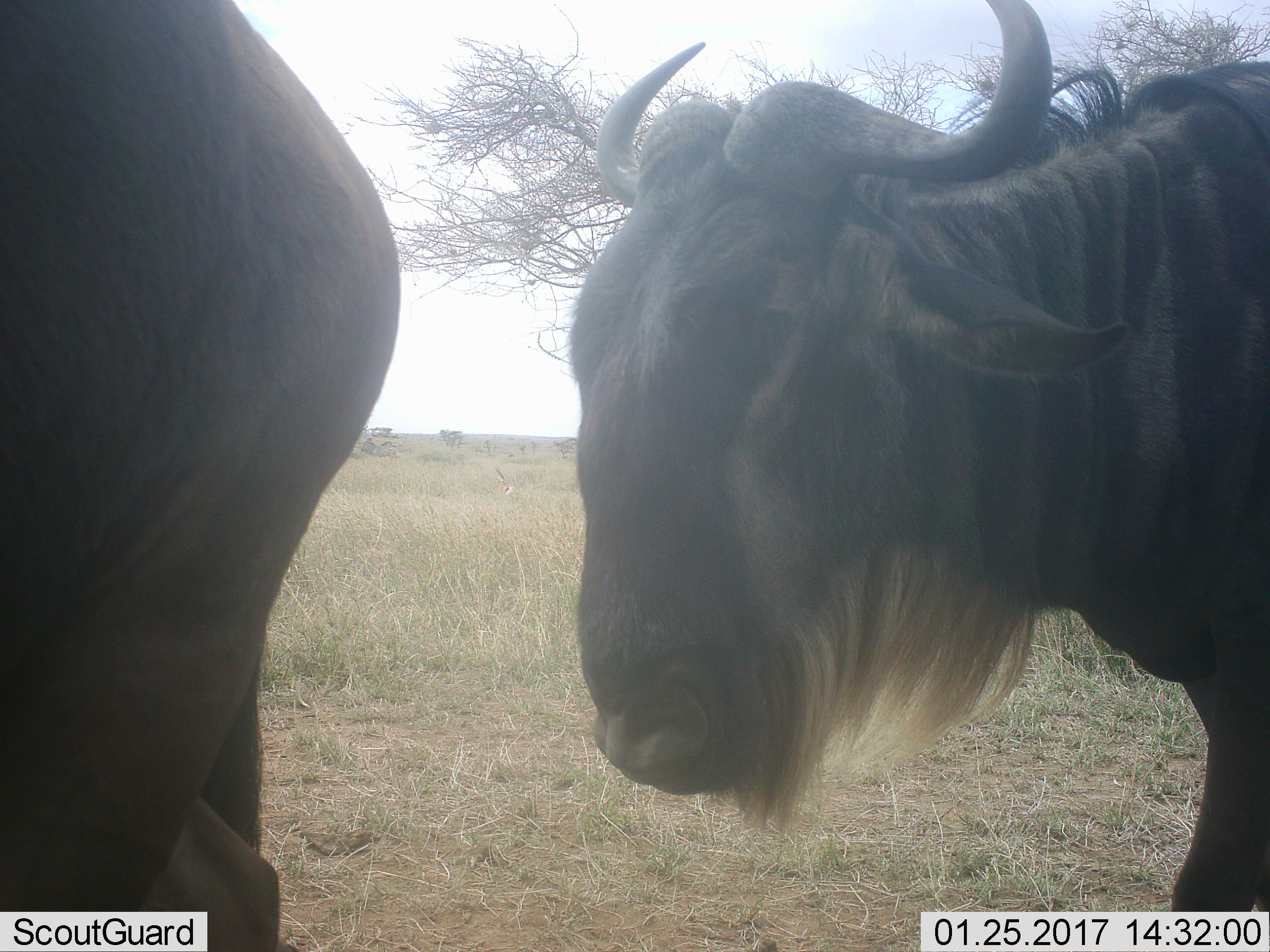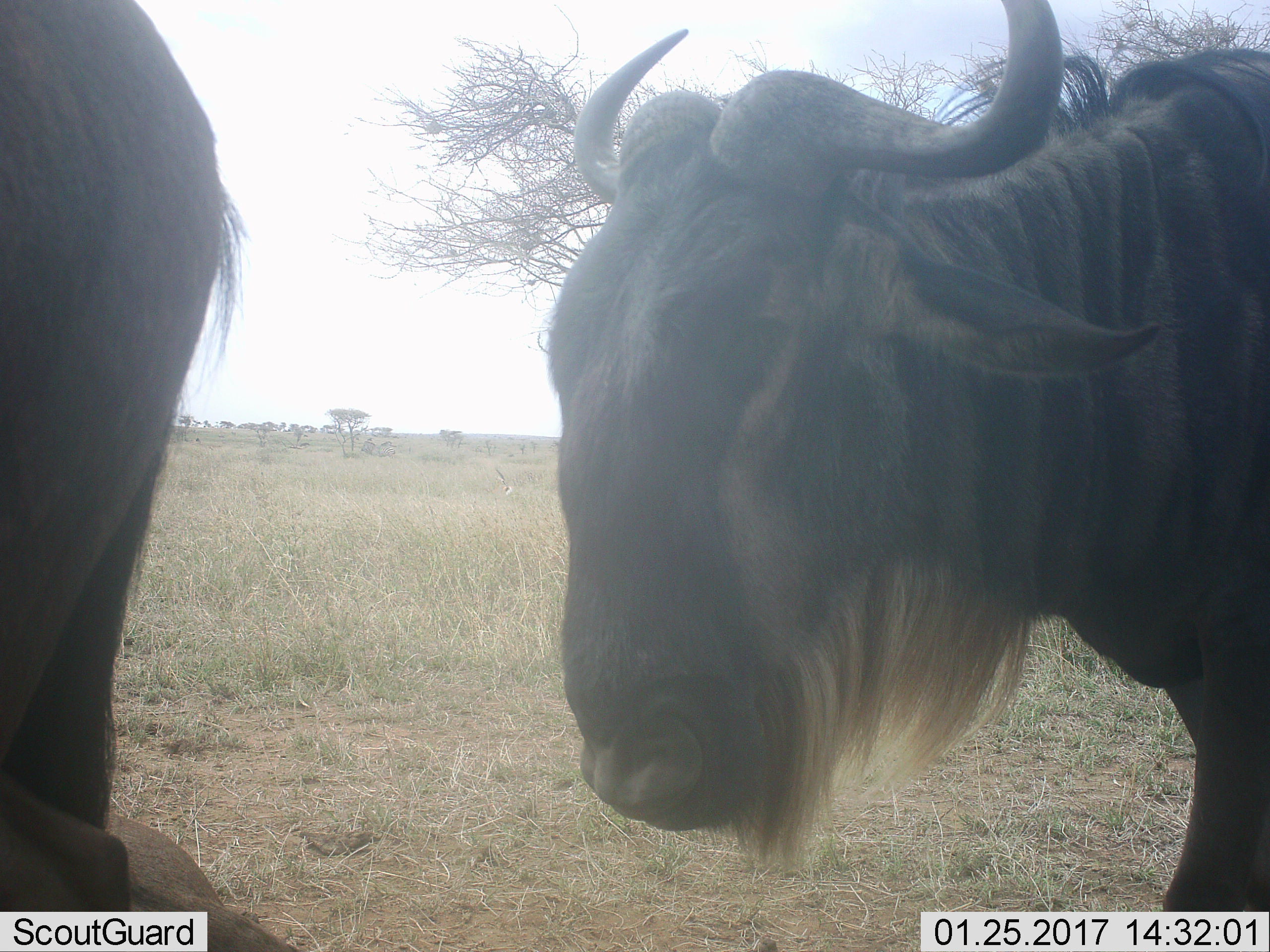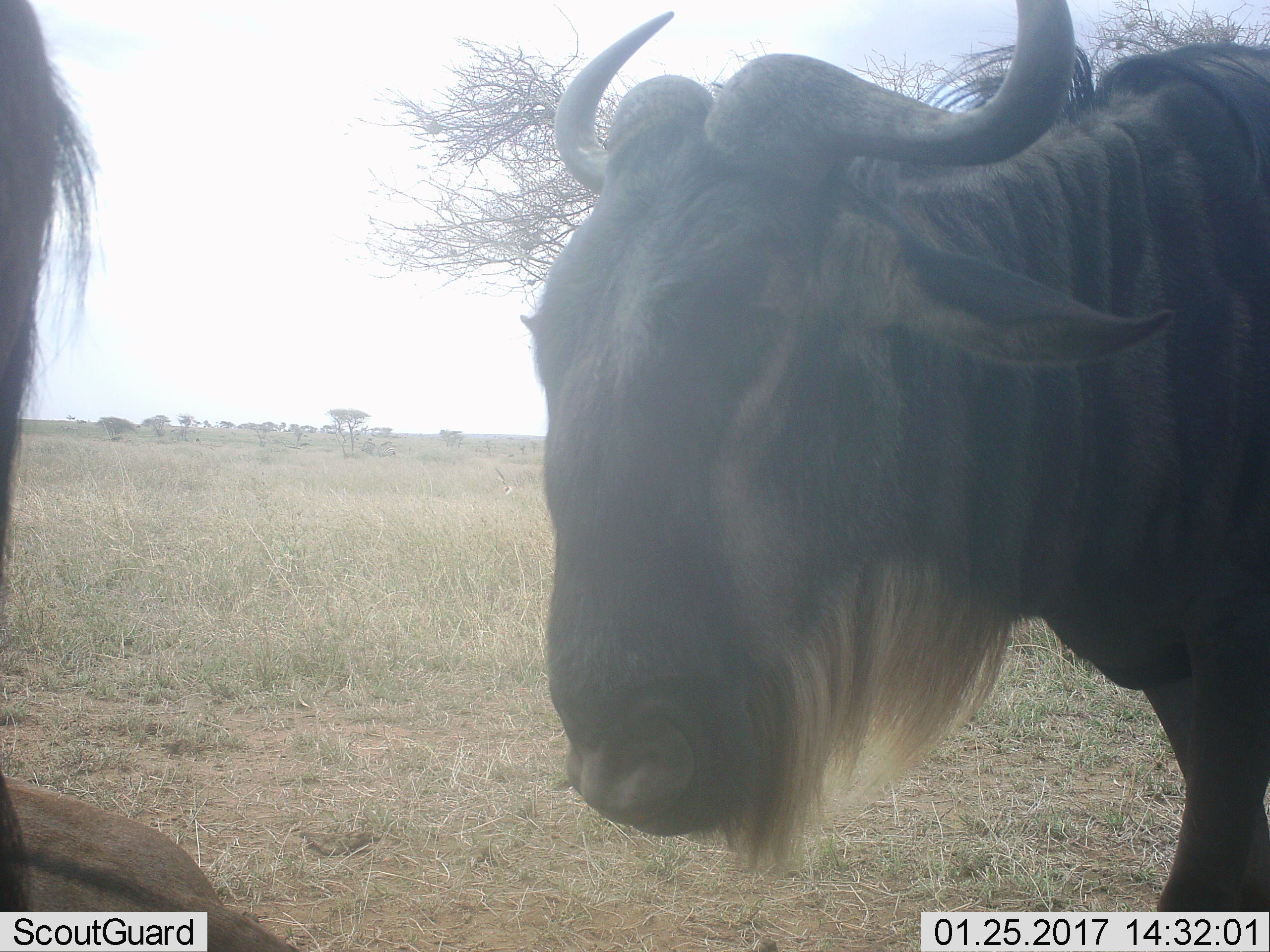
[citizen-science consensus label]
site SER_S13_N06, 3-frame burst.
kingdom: Animalia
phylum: Chordata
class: Mammalia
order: Artiodactyla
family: Bovidae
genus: Connochaetes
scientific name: Connochaetes taurinus taurinus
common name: blue wildebeest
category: wildebeestblue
Wildebeestblue (blue wildebeest) (Connochaetes taurinus taurinus), count 2. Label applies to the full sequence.